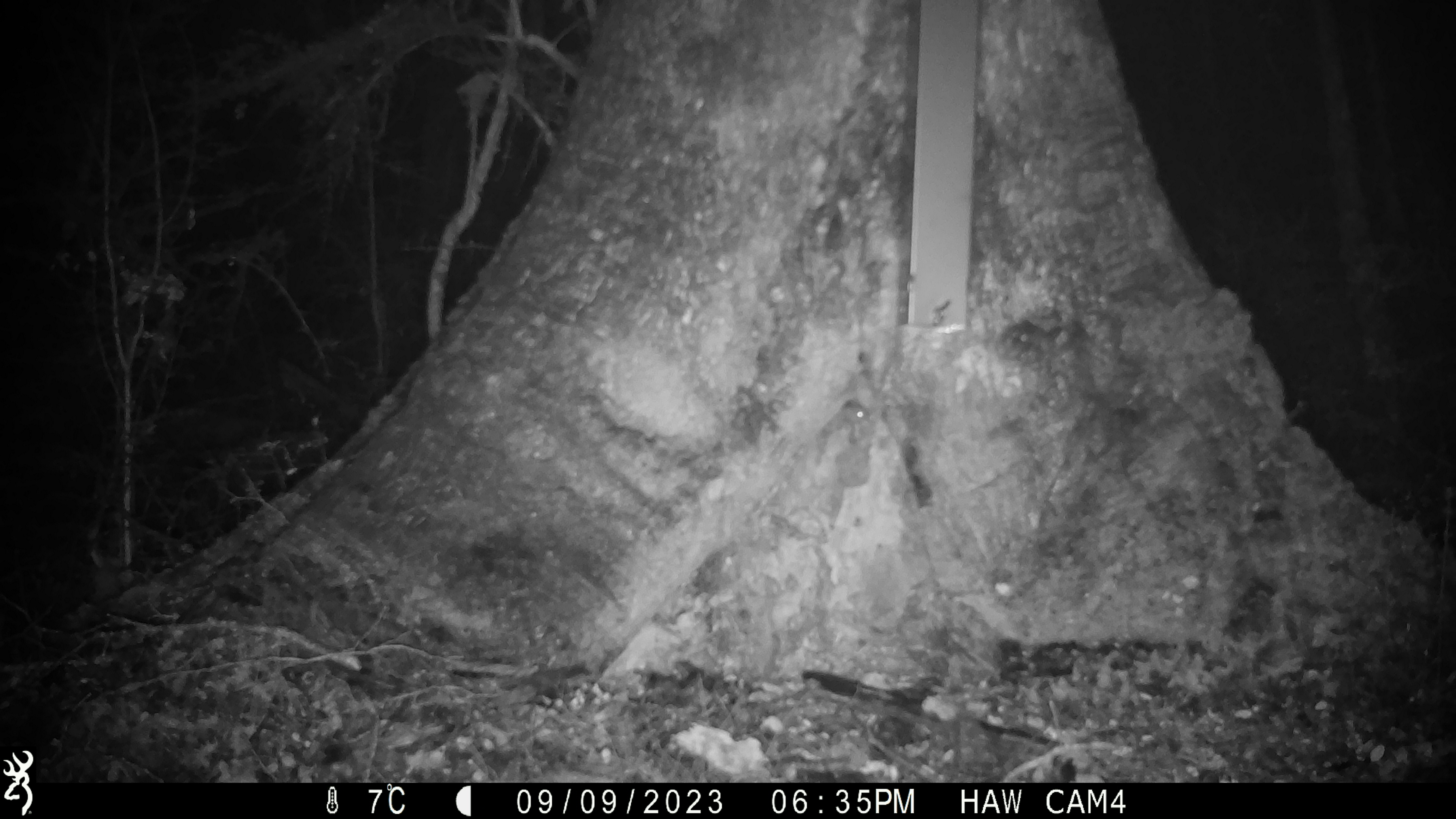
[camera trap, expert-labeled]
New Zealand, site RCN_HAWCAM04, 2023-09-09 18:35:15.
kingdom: Animalia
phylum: Chordata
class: Mammalia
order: Rodentia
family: Muridae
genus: Mus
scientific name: Mus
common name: mouse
Mouse (Mus).